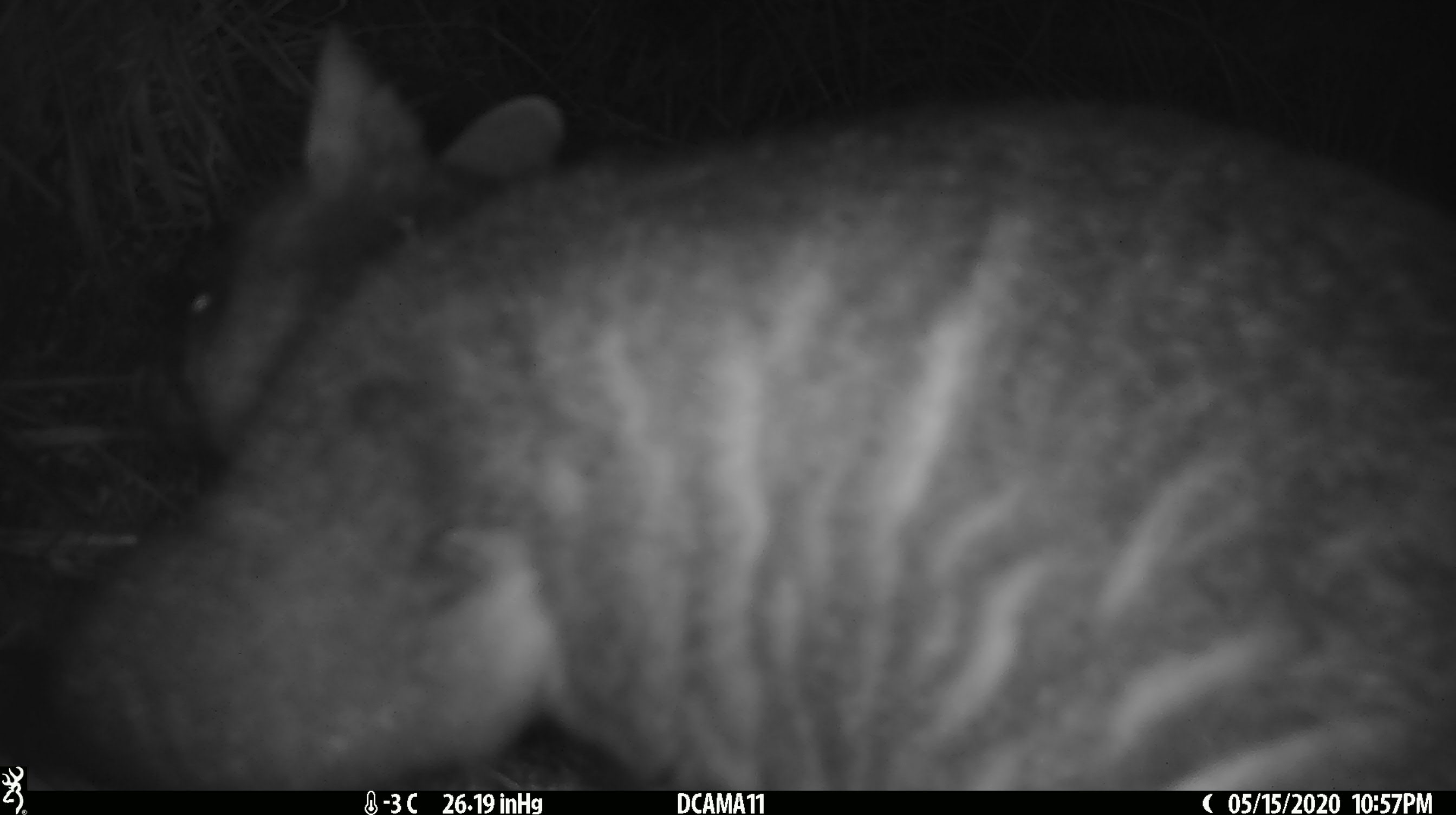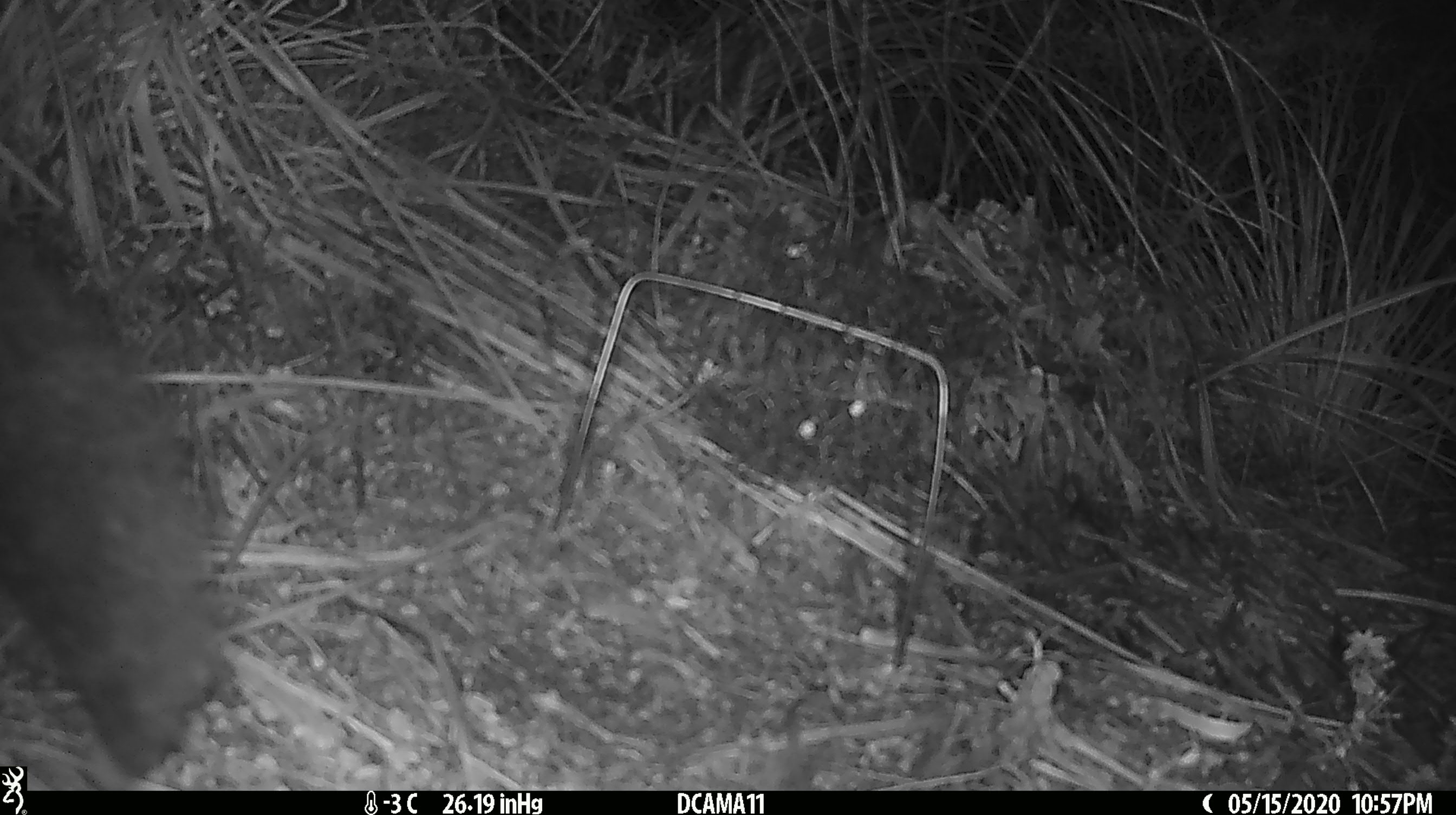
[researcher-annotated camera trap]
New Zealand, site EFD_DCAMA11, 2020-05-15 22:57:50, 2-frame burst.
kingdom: Animalia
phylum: Chordata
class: Mammalia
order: Diprotodontia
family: Phalangeridae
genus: Trichosurus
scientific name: Trichosurus vulpecula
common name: common brushtail possum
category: possum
Possum (common brushtail possum) (Trichosurus vulpecula).